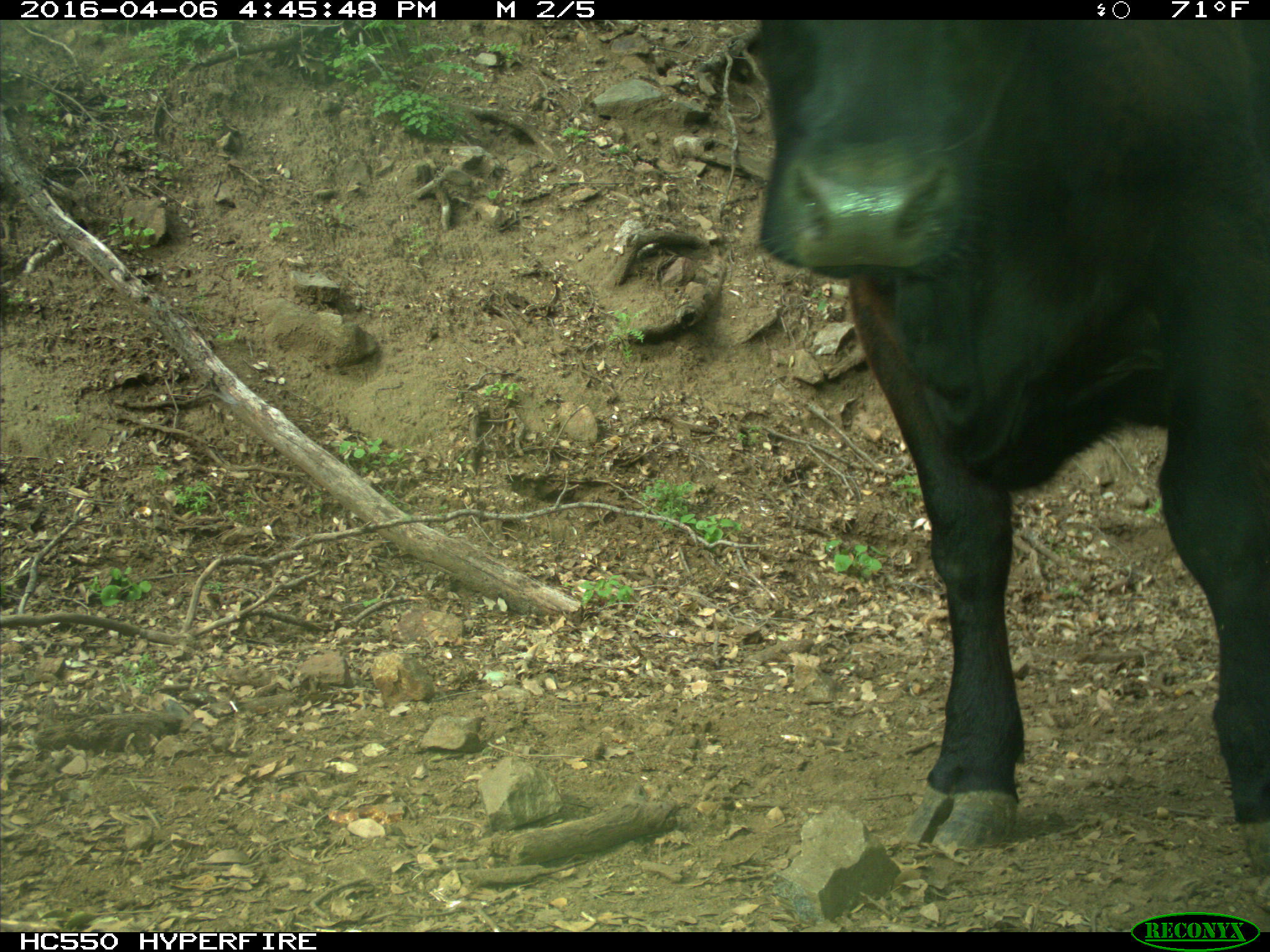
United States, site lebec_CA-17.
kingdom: Animalia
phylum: Chordata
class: Mammalia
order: Artiodactyla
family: Bovidae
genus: Bos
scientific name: Bos taurus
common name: domestic cow